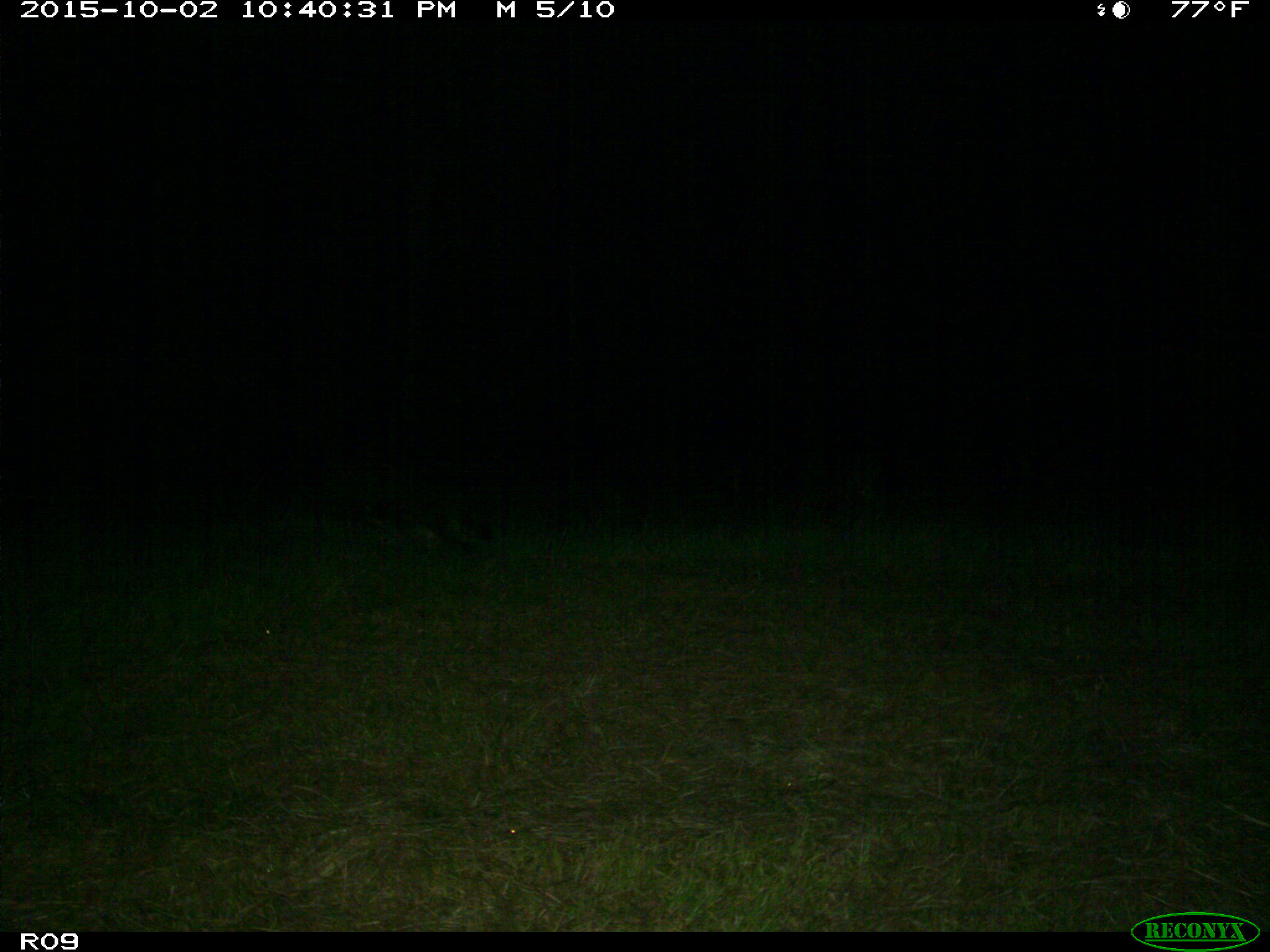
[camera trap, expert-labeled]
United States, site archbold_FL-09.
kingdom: Animalia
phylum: Chordata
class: Mammalia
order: Carnivora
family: Procyonidae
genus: Procyon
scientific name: Procyon lotor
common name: common raccoon